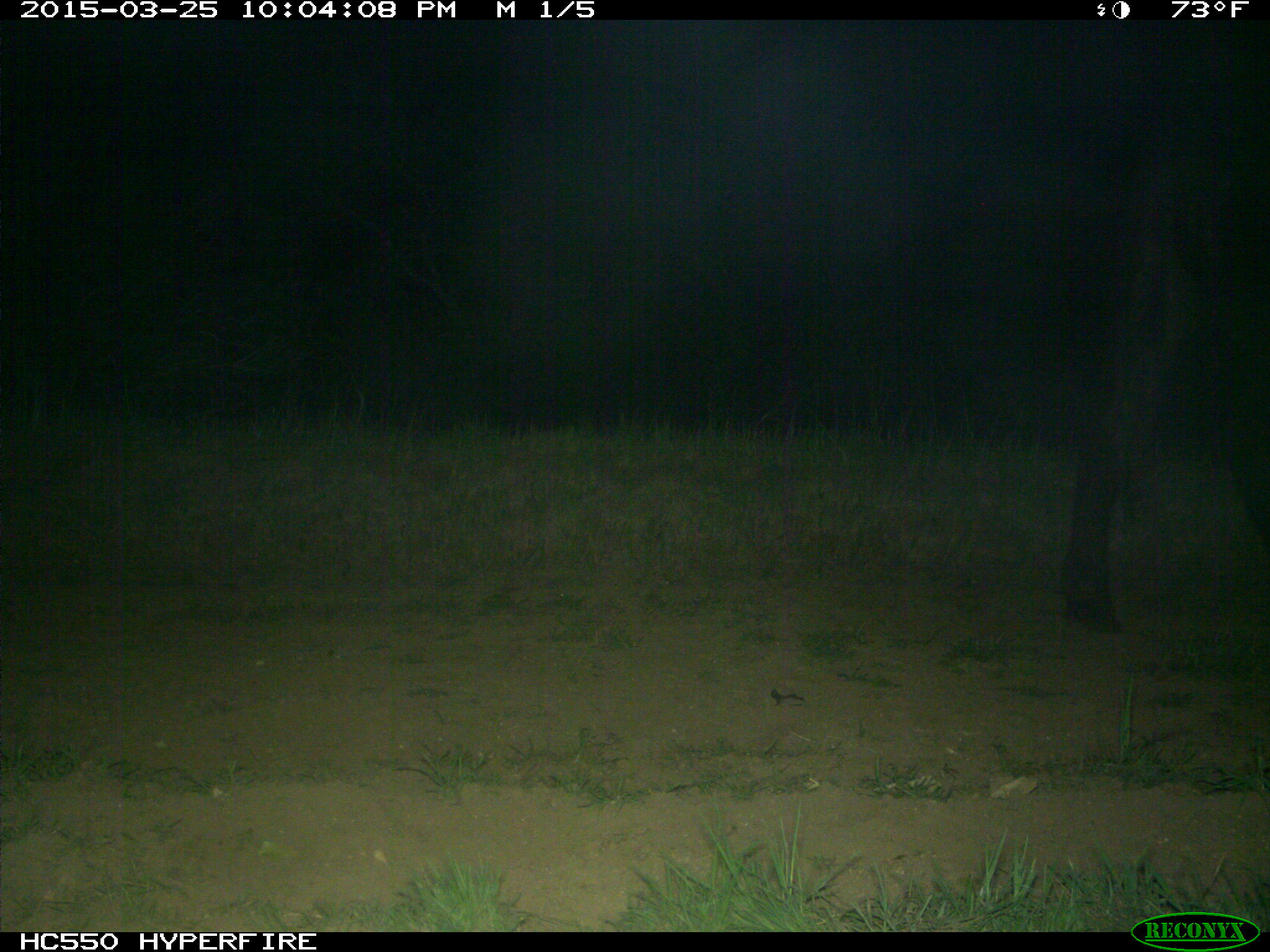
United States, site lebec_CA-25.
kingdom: Animalia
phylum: Chordata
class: Mammalia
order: Artiodactyla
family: Bovidae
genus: Bos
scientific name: Bos taurus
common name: domestic cow